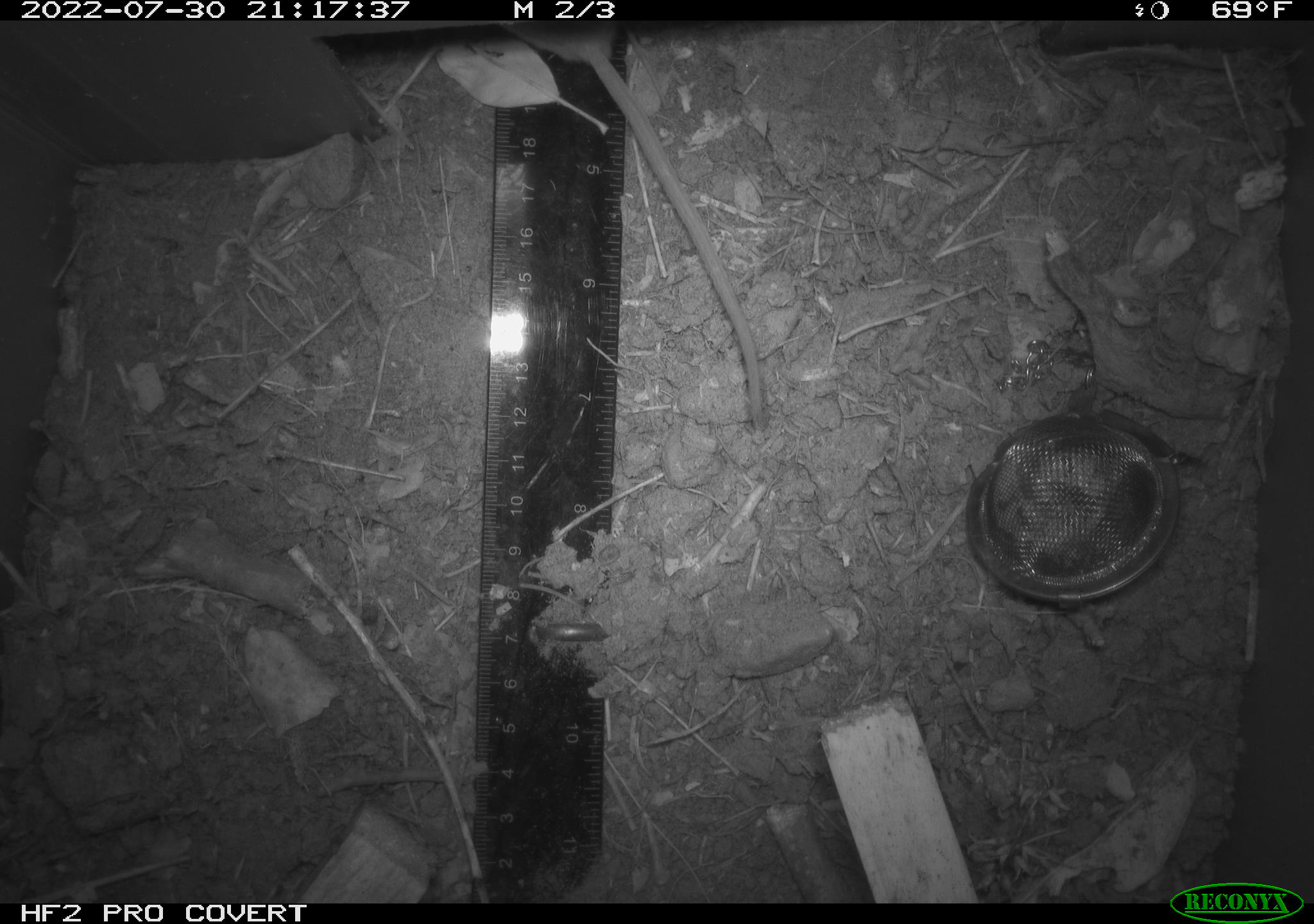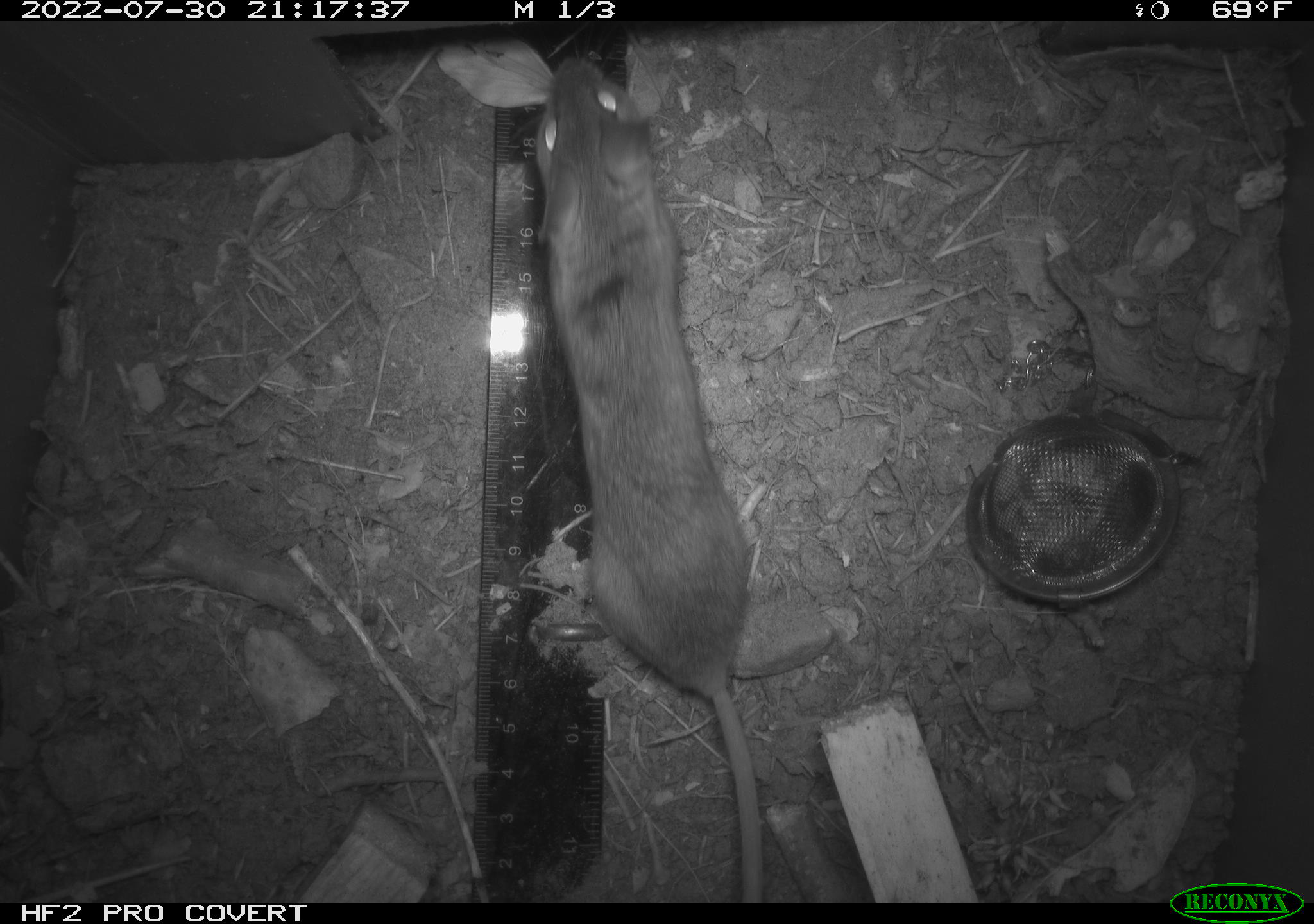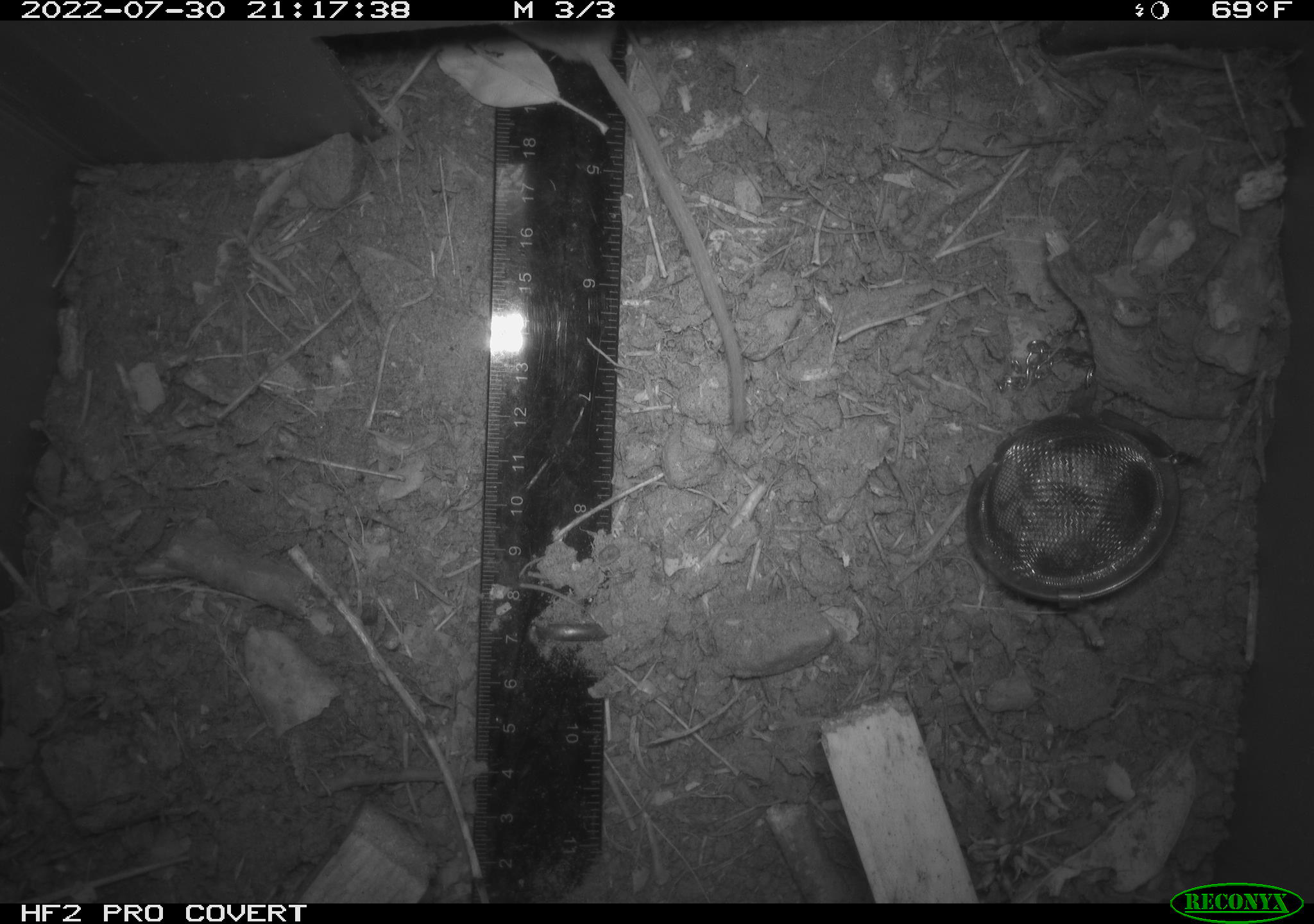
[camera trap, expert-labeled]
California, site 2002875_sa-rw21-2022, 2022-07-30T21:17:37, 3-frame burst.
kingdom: Animalia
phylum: Chordata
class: Mammalia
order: Rodentia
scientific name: Rodentia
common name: mouse species